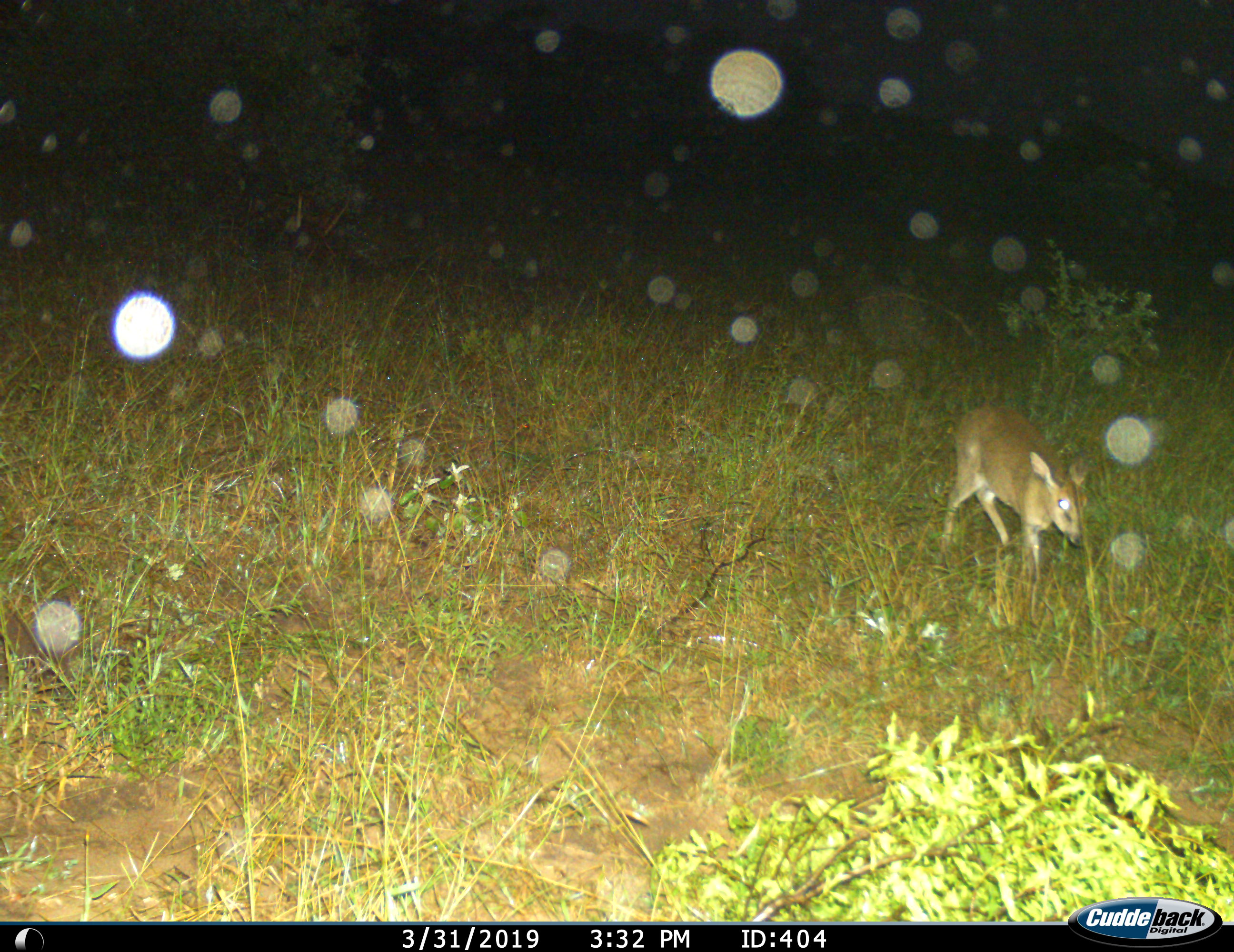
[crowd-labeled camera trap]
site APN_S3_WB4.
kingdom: Animalia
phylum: Chordata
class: Mammalia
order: Artiodactyla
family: Bovidae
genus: Sylvicapra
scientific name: Sylvicapra grimmia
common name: common duiker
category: duikercommongrey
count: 1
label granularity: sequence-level